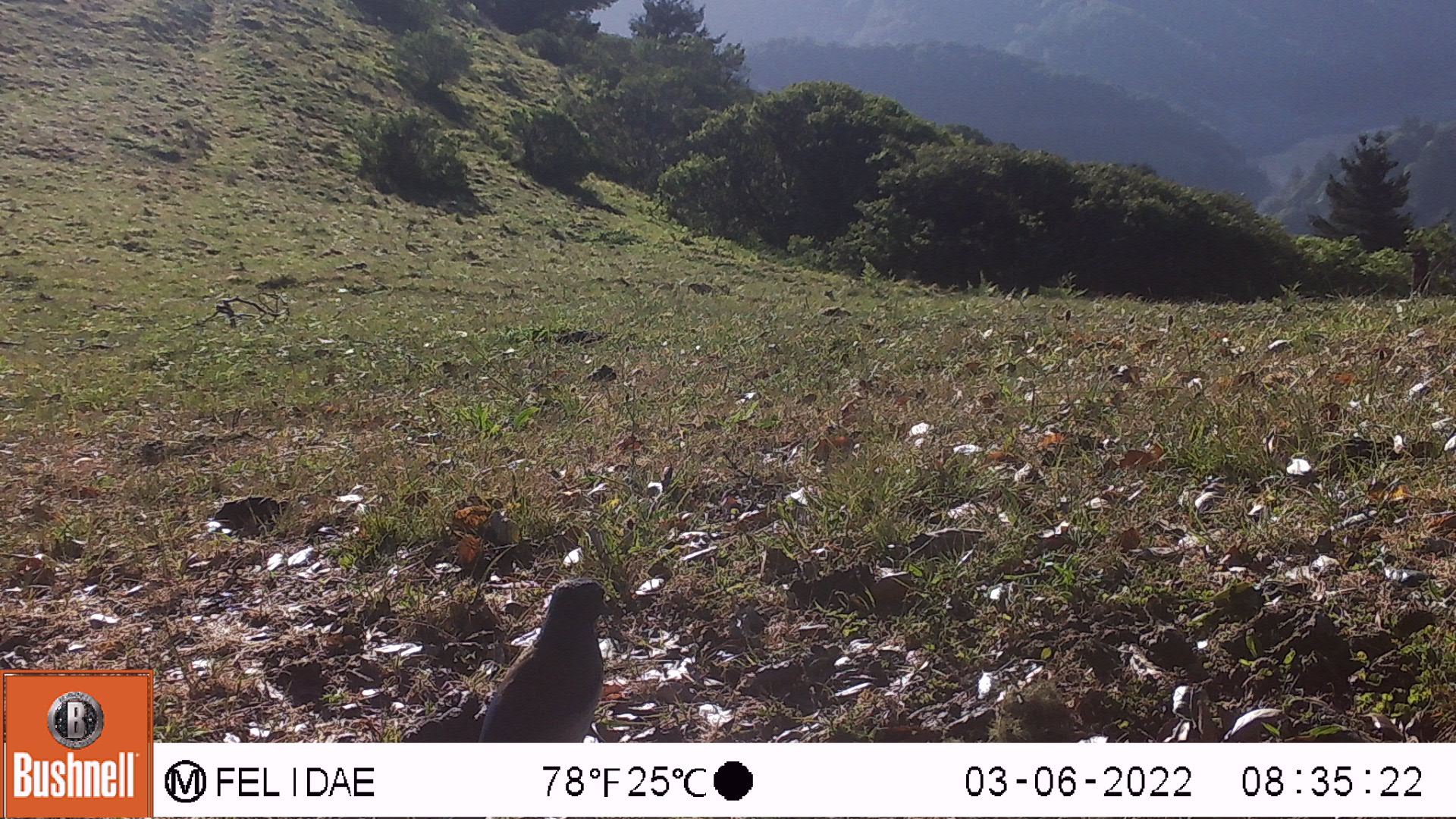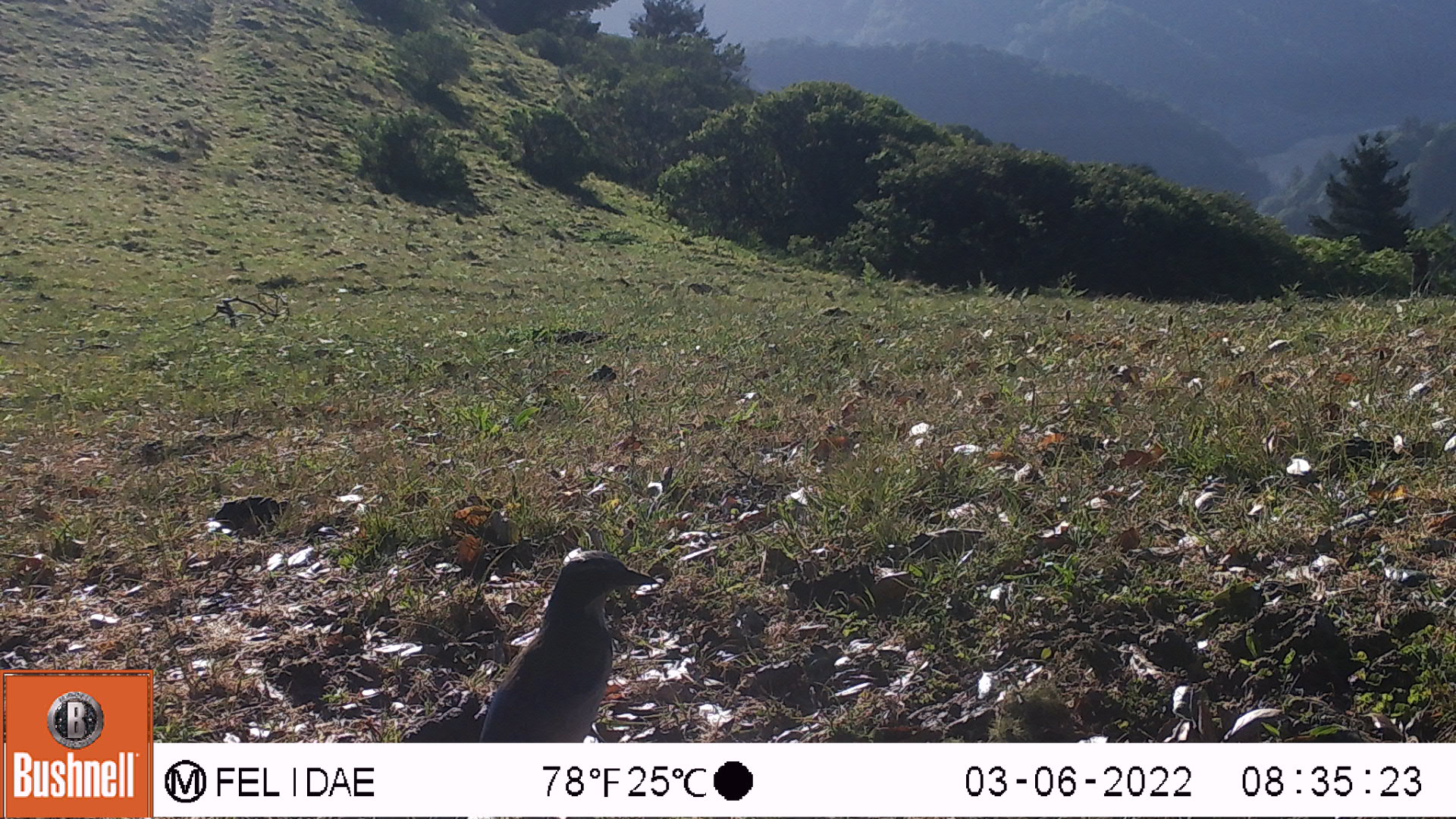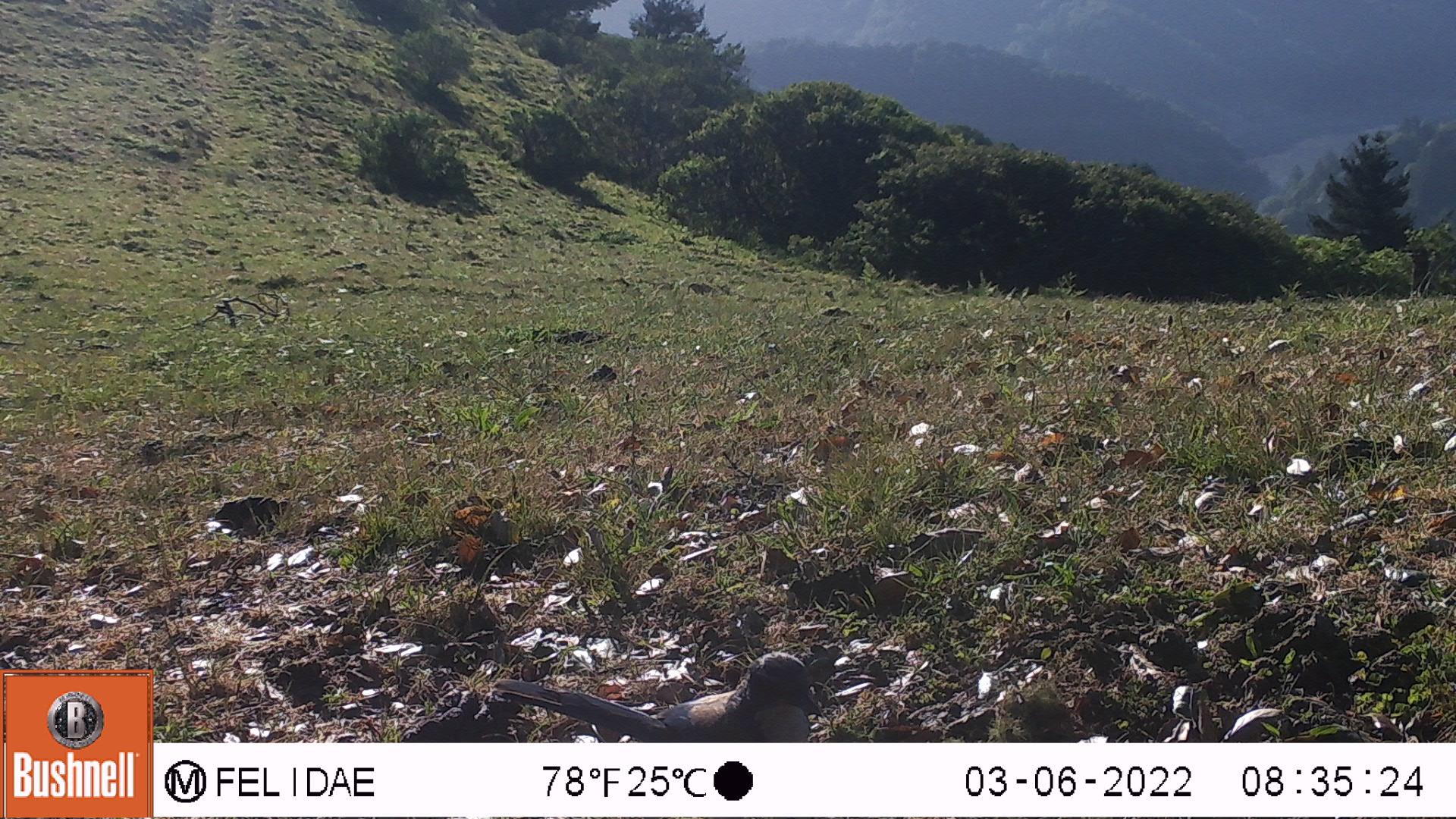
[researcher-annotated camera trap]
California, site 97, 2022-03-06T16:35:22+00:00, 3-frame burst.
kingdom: Animalia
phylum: Chordata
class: Aves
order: Passeriformes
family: Corvidae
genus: Aphelocoma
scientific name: Aphelocoma californica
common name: california scrub jay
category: western scrub-jay